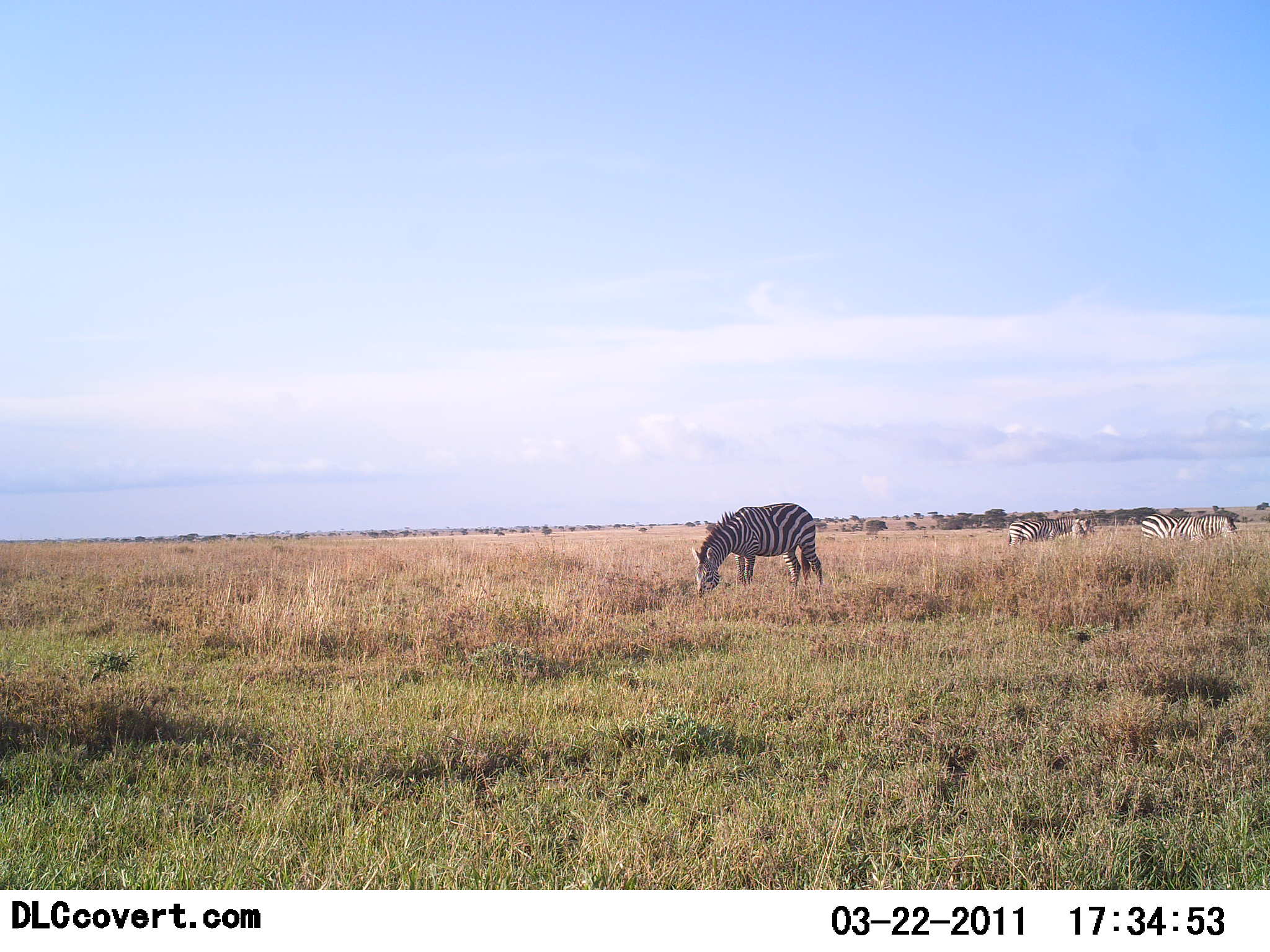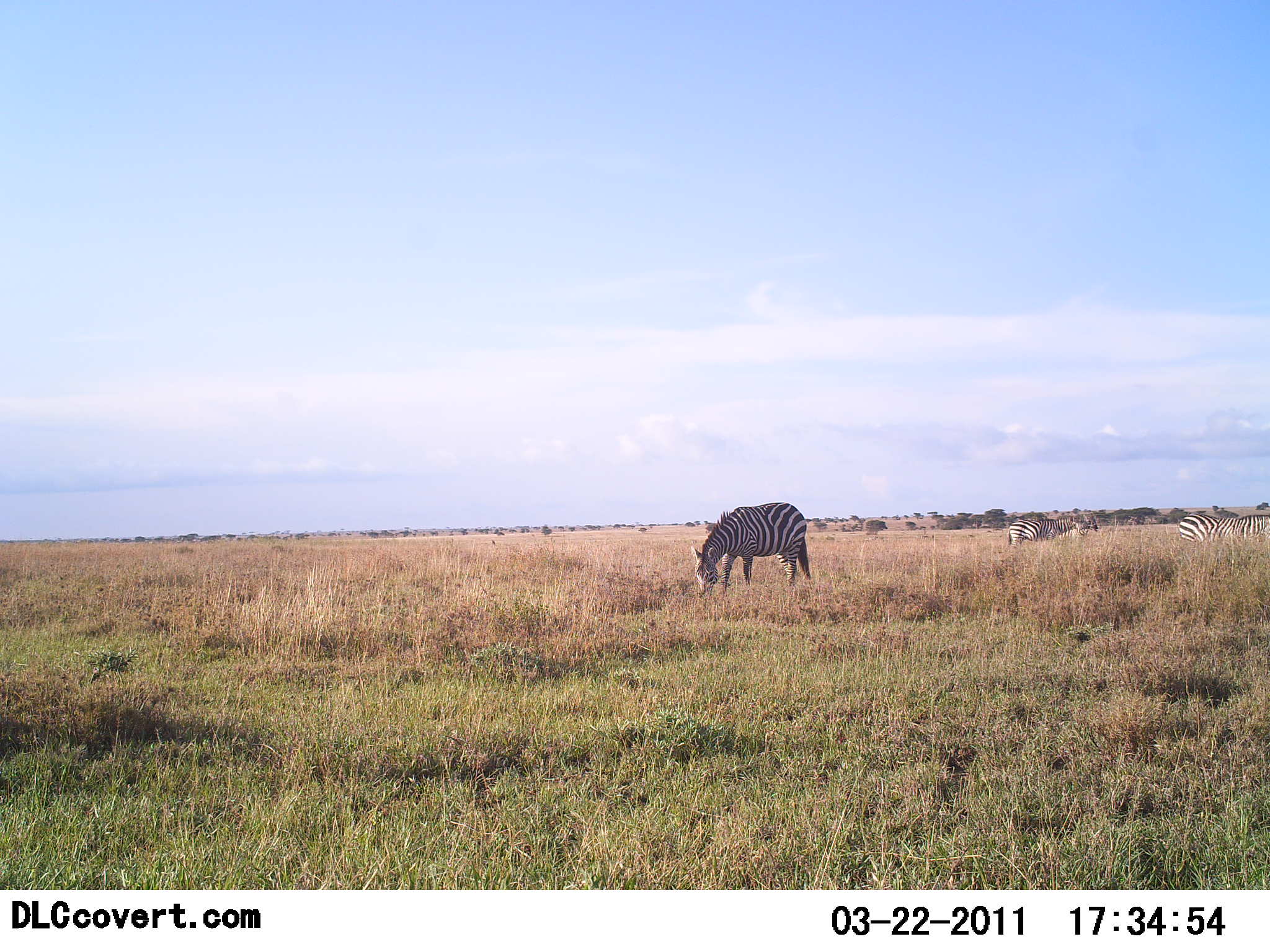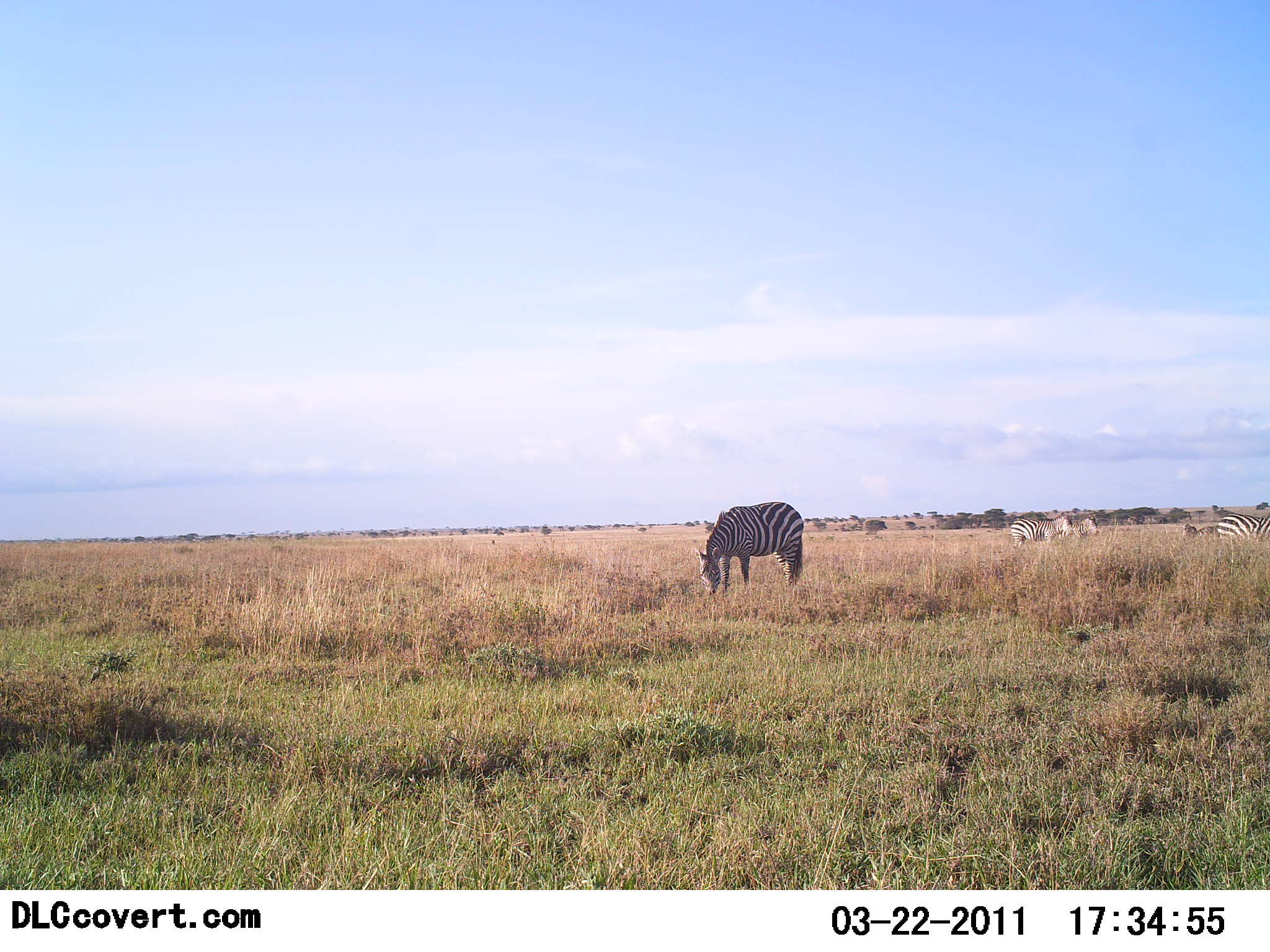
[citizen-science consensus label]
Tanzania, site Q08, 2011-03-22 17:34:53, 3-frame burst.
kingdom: Animalia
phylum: Chordata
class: Mammalia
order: Perissodactyla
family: Equidae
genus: Equus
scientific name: Equus quagga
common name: plains zebra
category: zebra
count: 4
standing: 36%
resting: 0%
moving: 64%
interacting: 0%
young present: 0%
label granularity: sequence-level